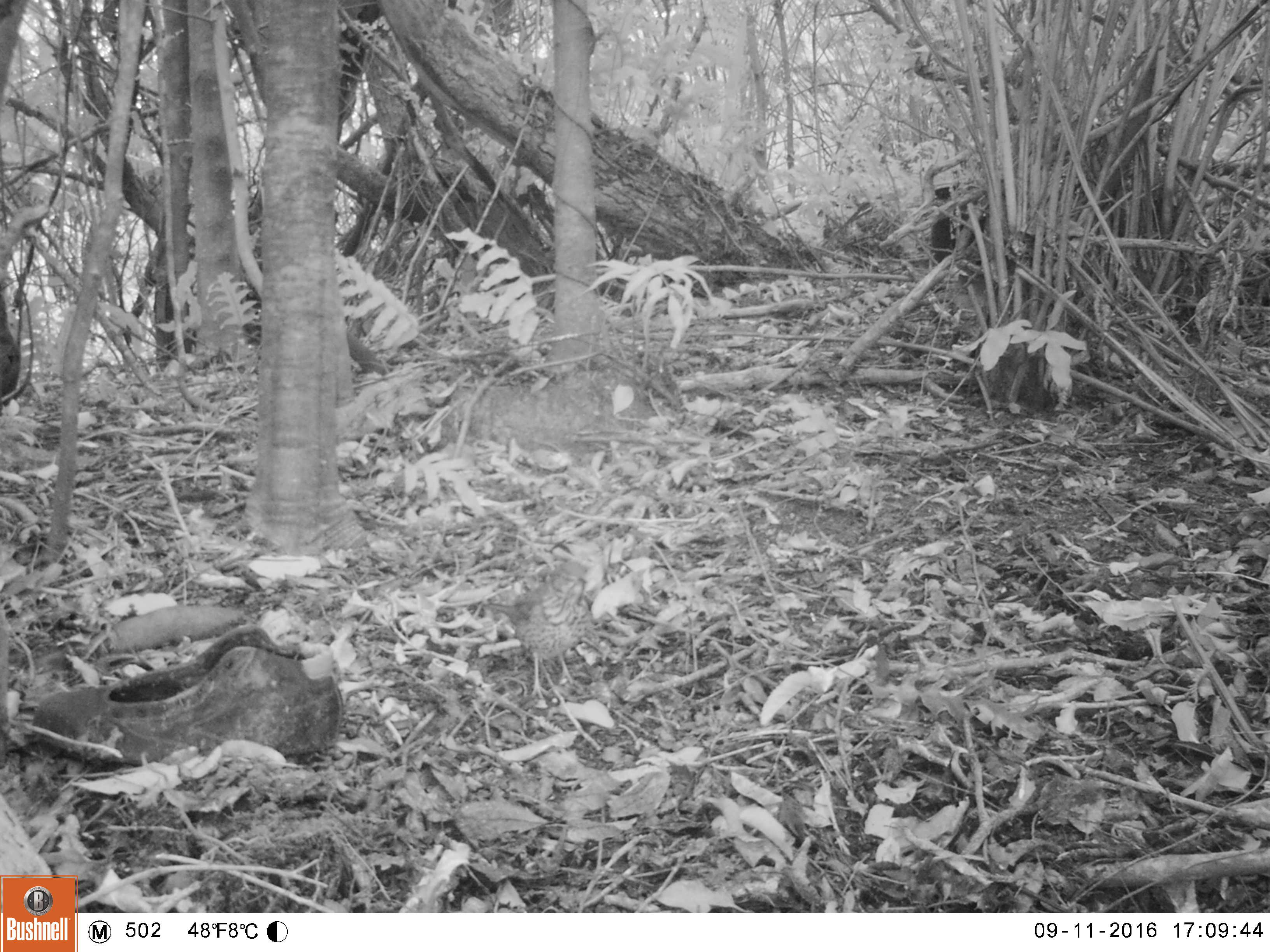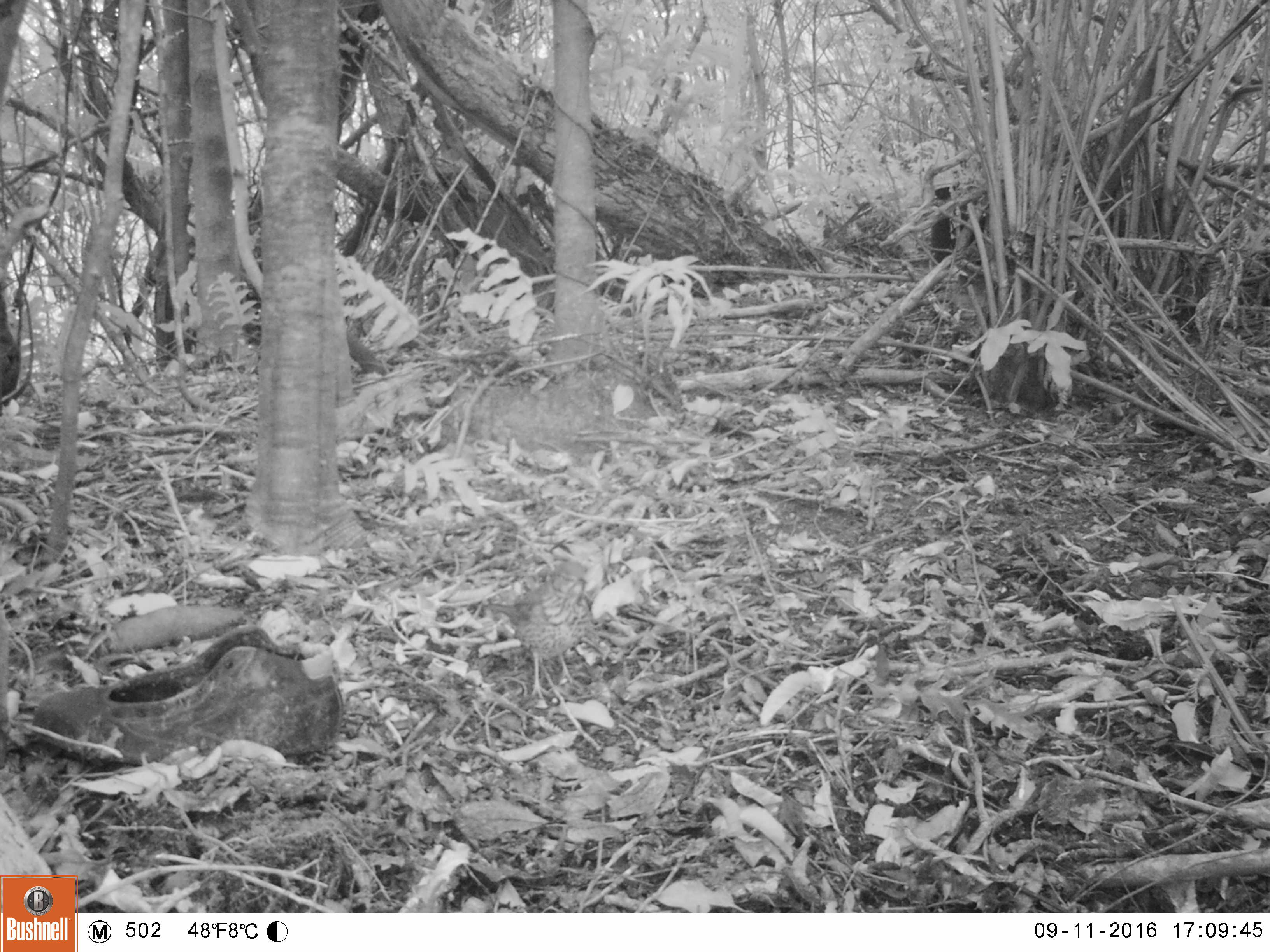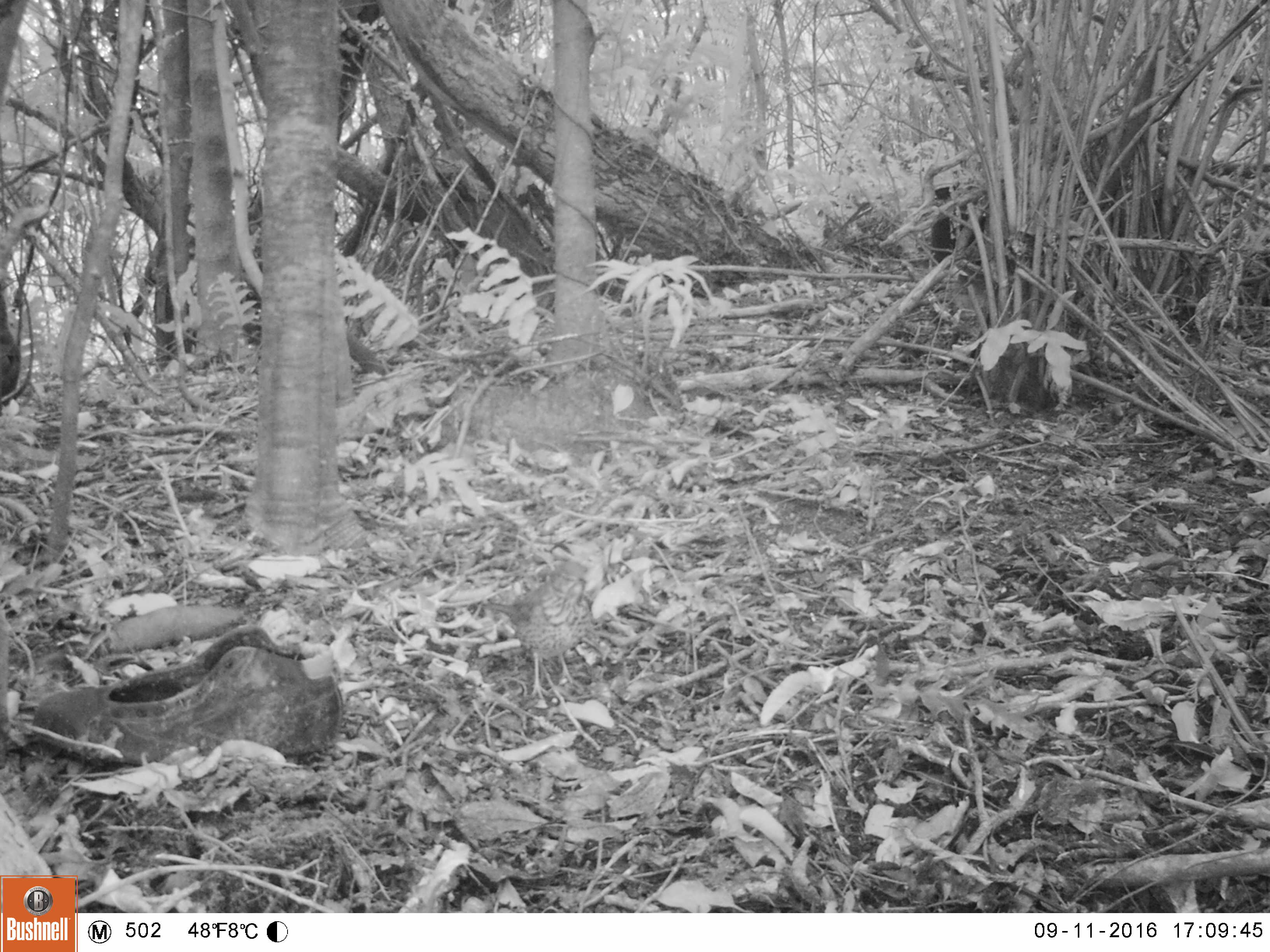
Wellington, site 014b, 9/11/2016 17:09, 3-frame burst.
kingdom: Animalia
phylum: Chordata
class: Aves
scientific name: Aves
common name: bird